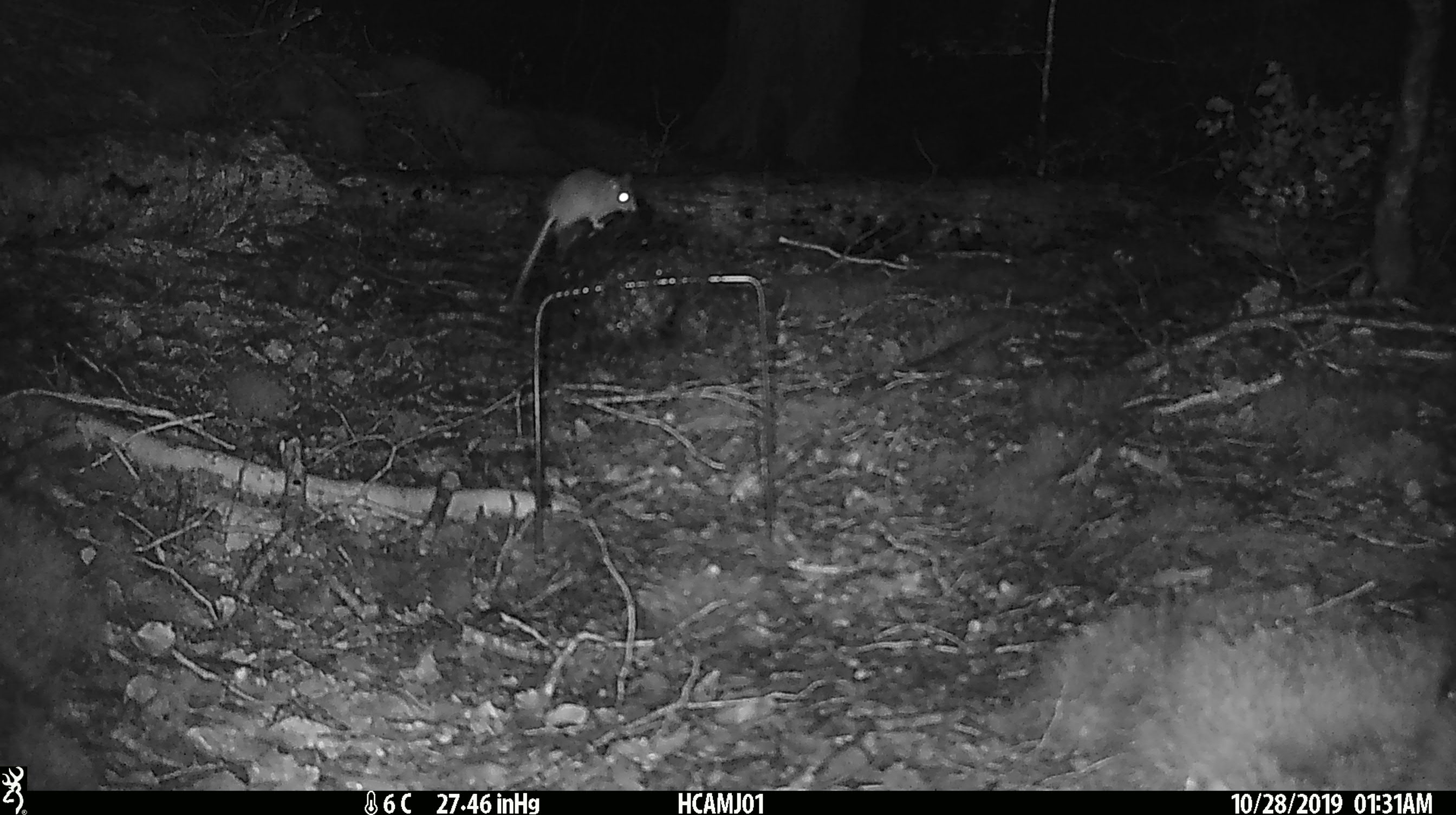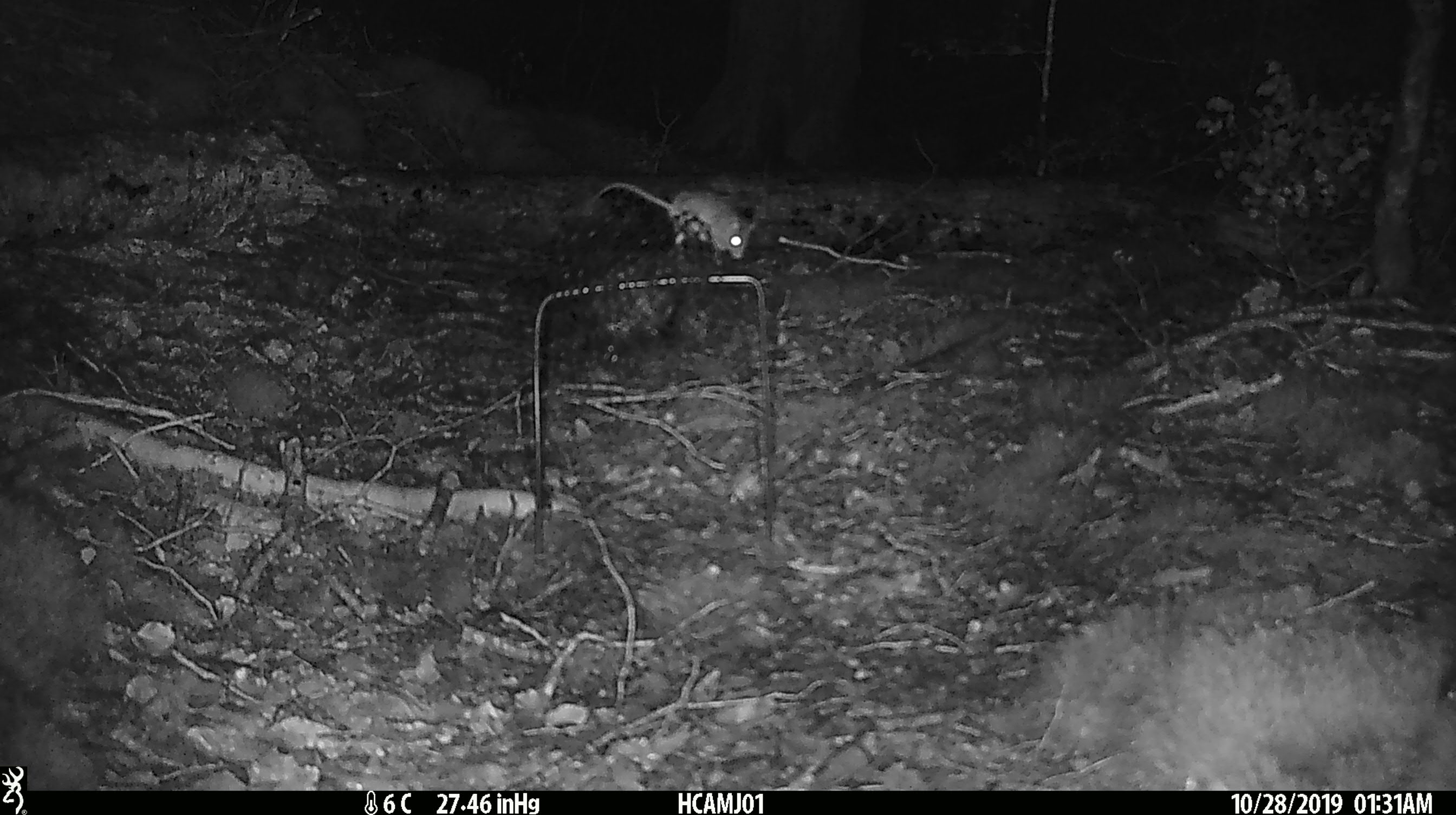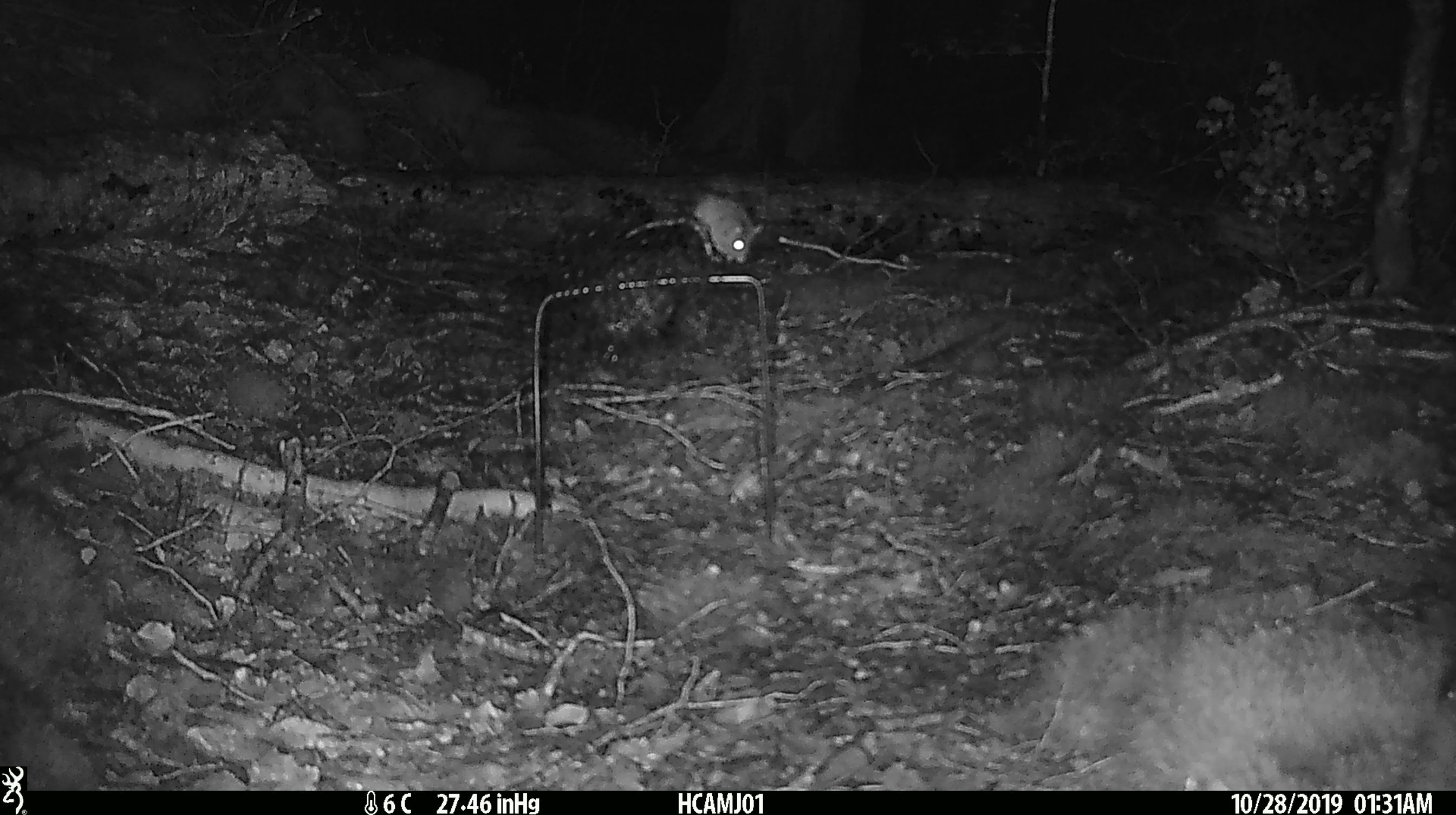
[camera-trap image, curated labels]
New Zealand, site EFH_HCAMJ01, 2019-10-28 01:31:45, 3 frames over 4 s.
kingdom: Animalia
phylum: Chordata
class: Mammalia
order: Rodentia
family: Muridae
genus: Mus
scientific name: Mus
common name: mouse